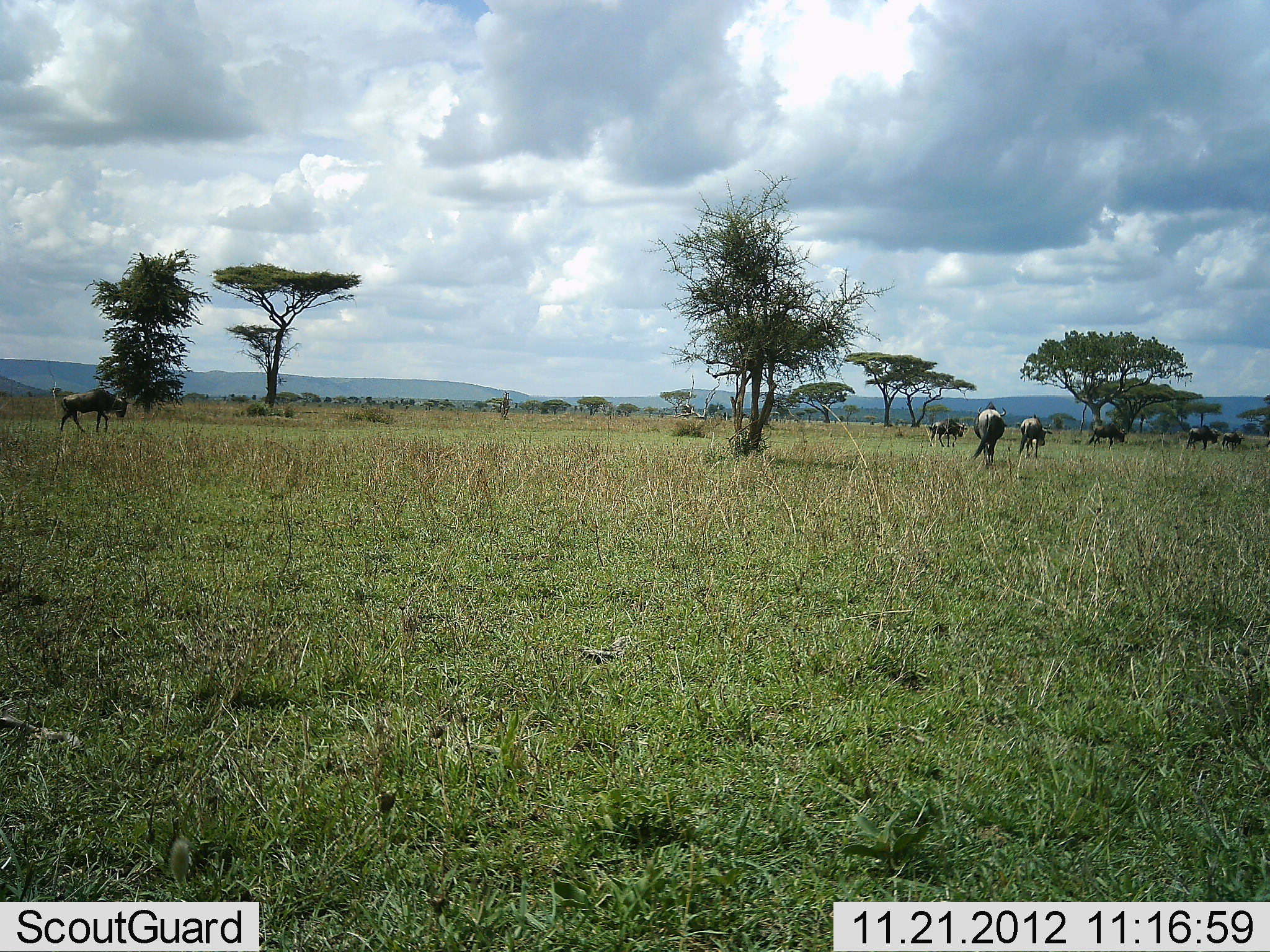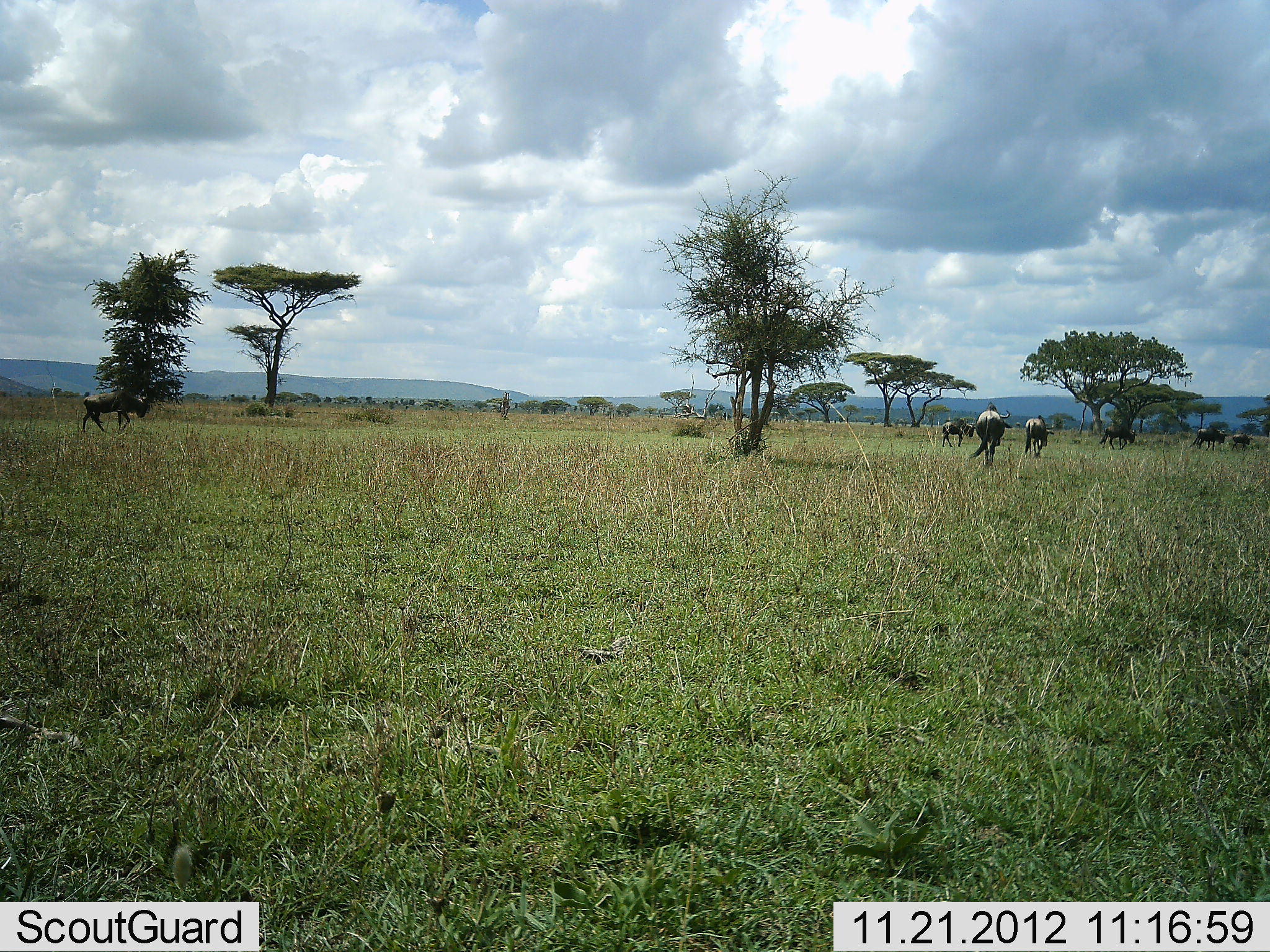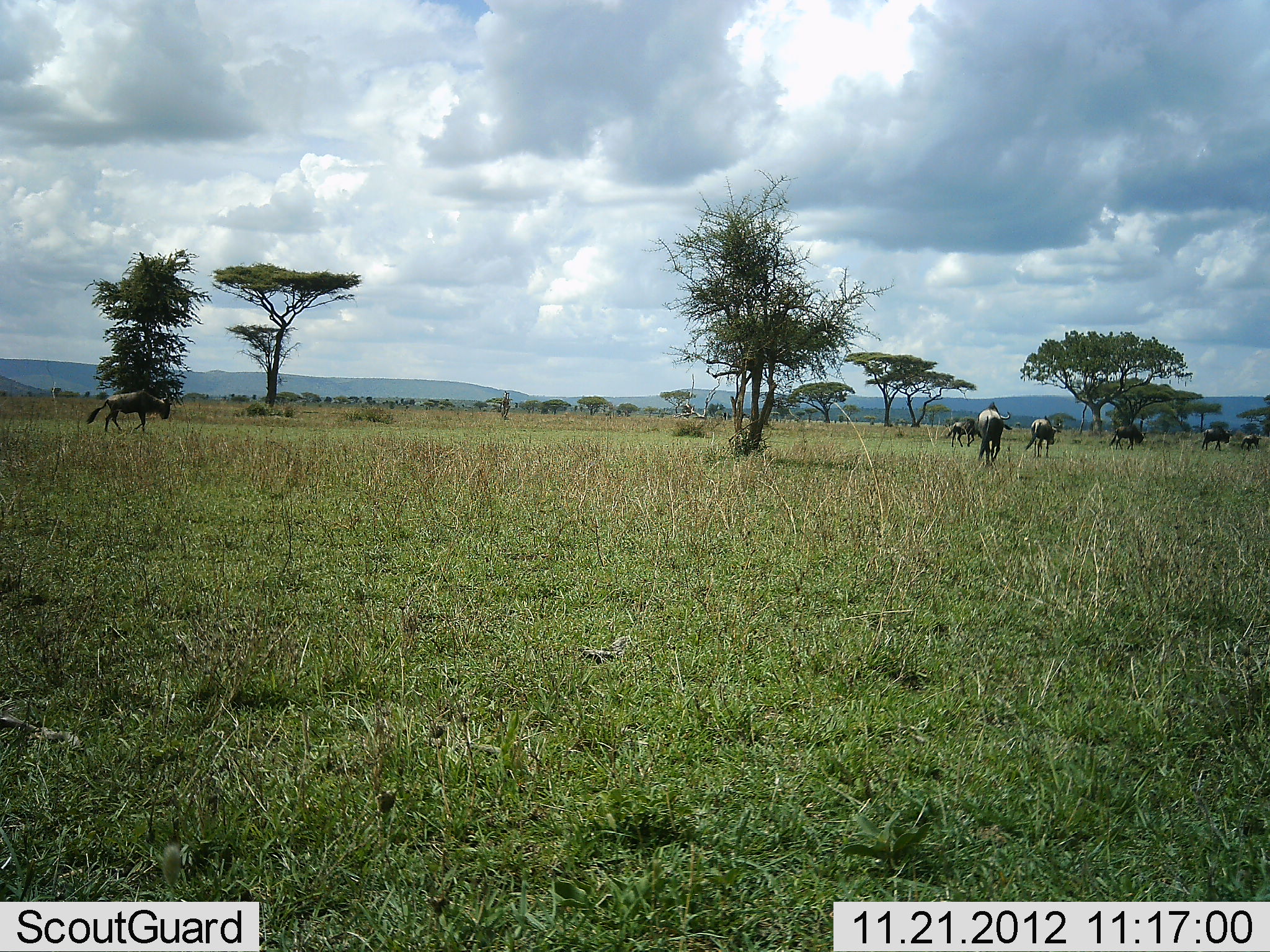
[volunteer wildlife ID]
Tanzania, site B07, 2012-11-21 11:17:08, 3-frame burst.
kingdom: Animalia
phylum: Chordata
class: Mammalia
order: Artiodactyla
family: Bovidae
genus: Connochaetes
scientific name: Connochaetes taurinus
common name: blue wildebeest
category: wildebeest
Wildebeest (blue wildebeest) (Connochaetes taurinus), count 7. Behavior (volunteer vote fractions): standing 10%, resting 0%, moving 100%, interacting 10%. Young present (vote fraction): 0%. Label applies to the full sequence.